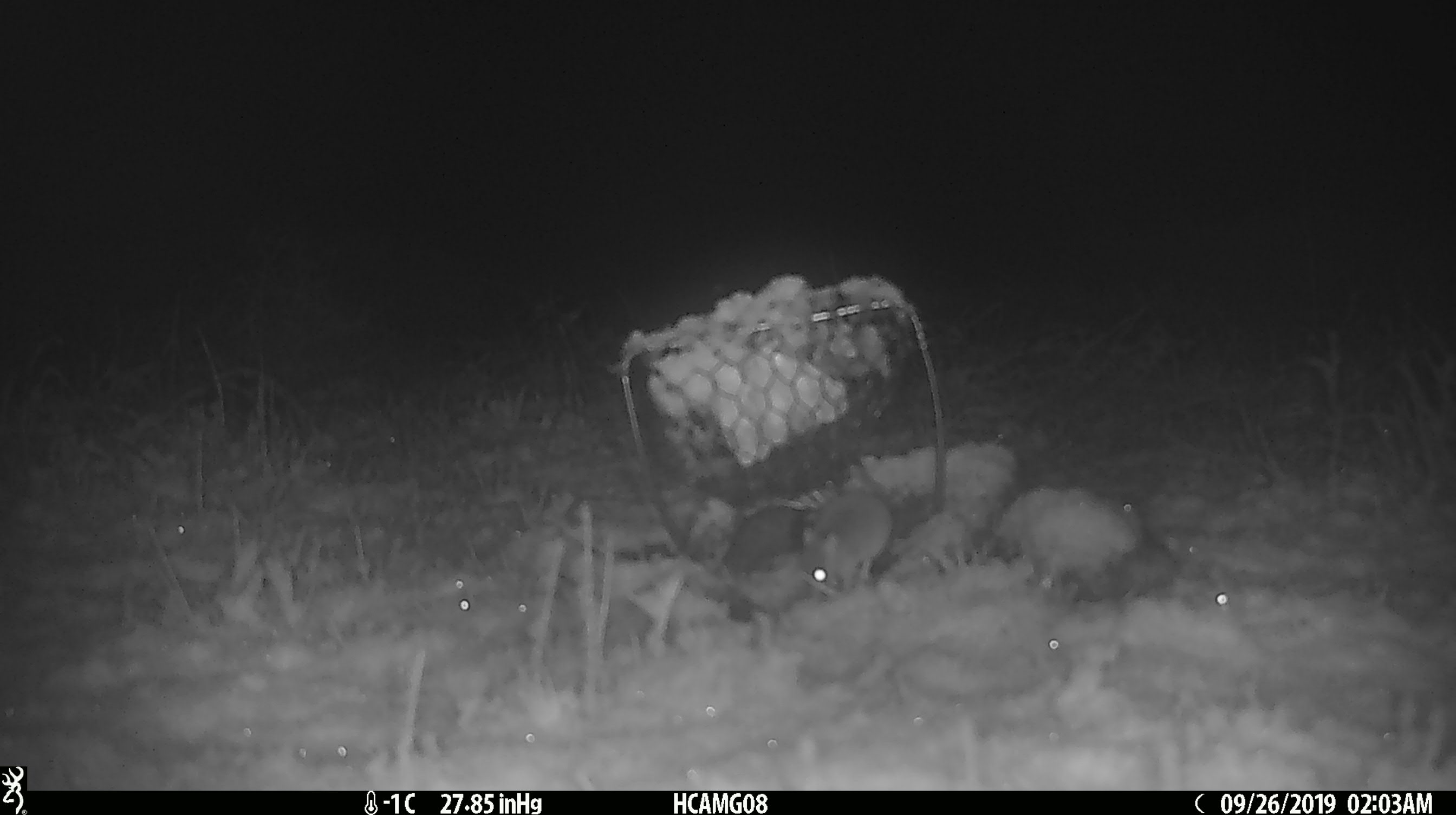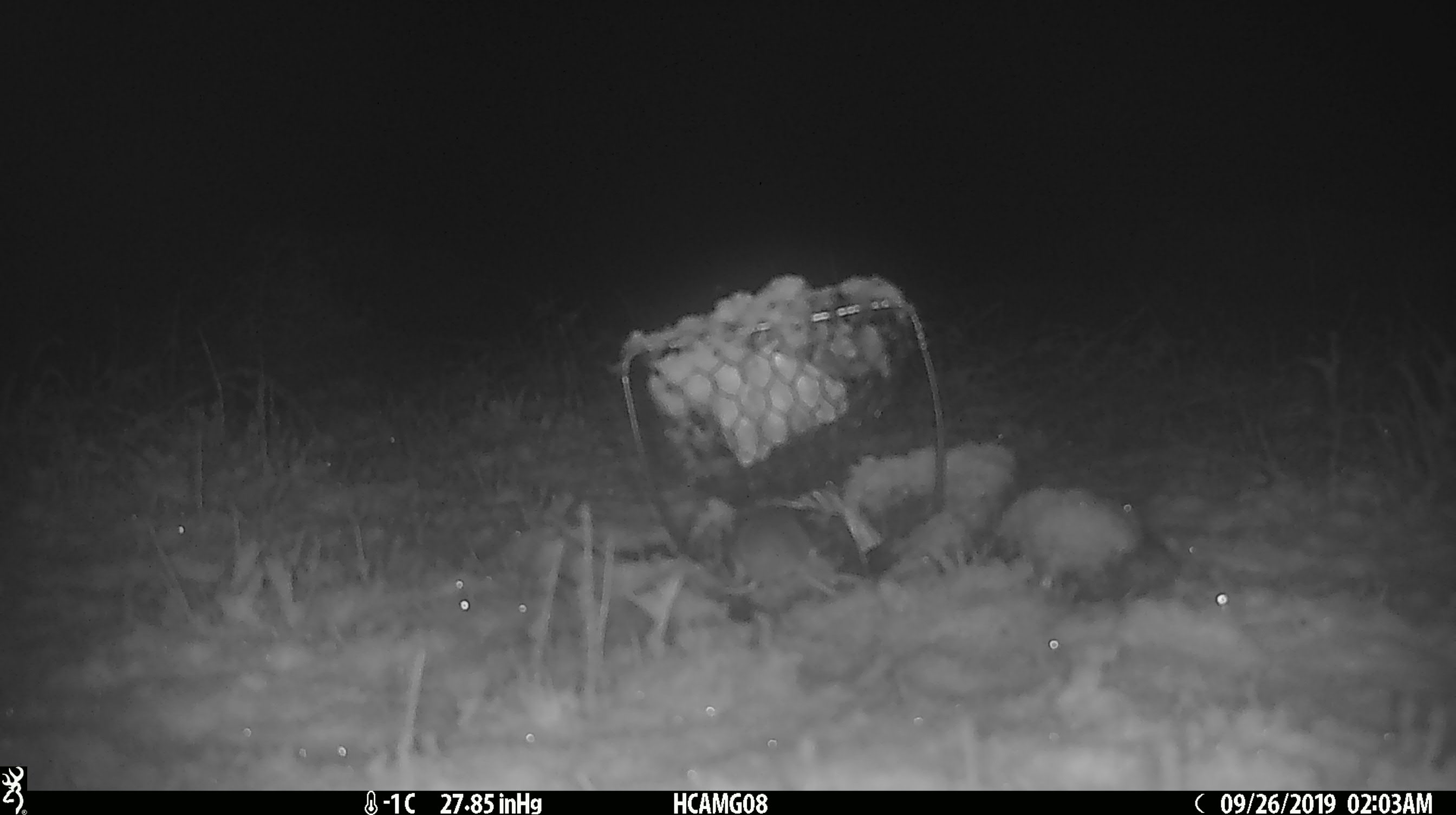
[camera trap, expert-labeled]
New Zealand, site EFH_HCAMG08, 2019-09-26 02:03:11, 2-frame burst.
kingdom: Animalia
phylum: Chordata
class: Mammalia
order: Rodentia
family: Muridae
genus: Mus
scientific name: Mus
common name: mouse